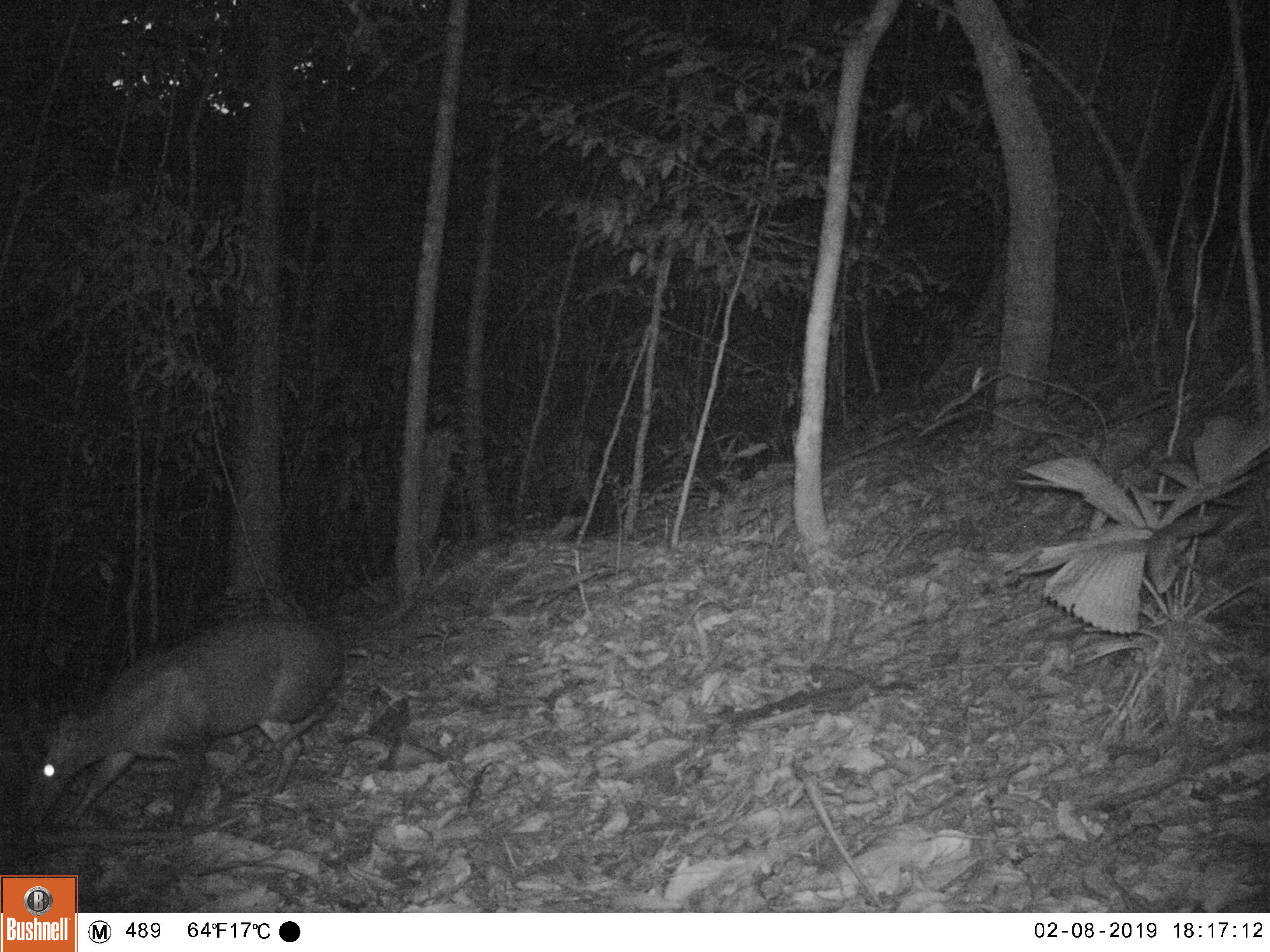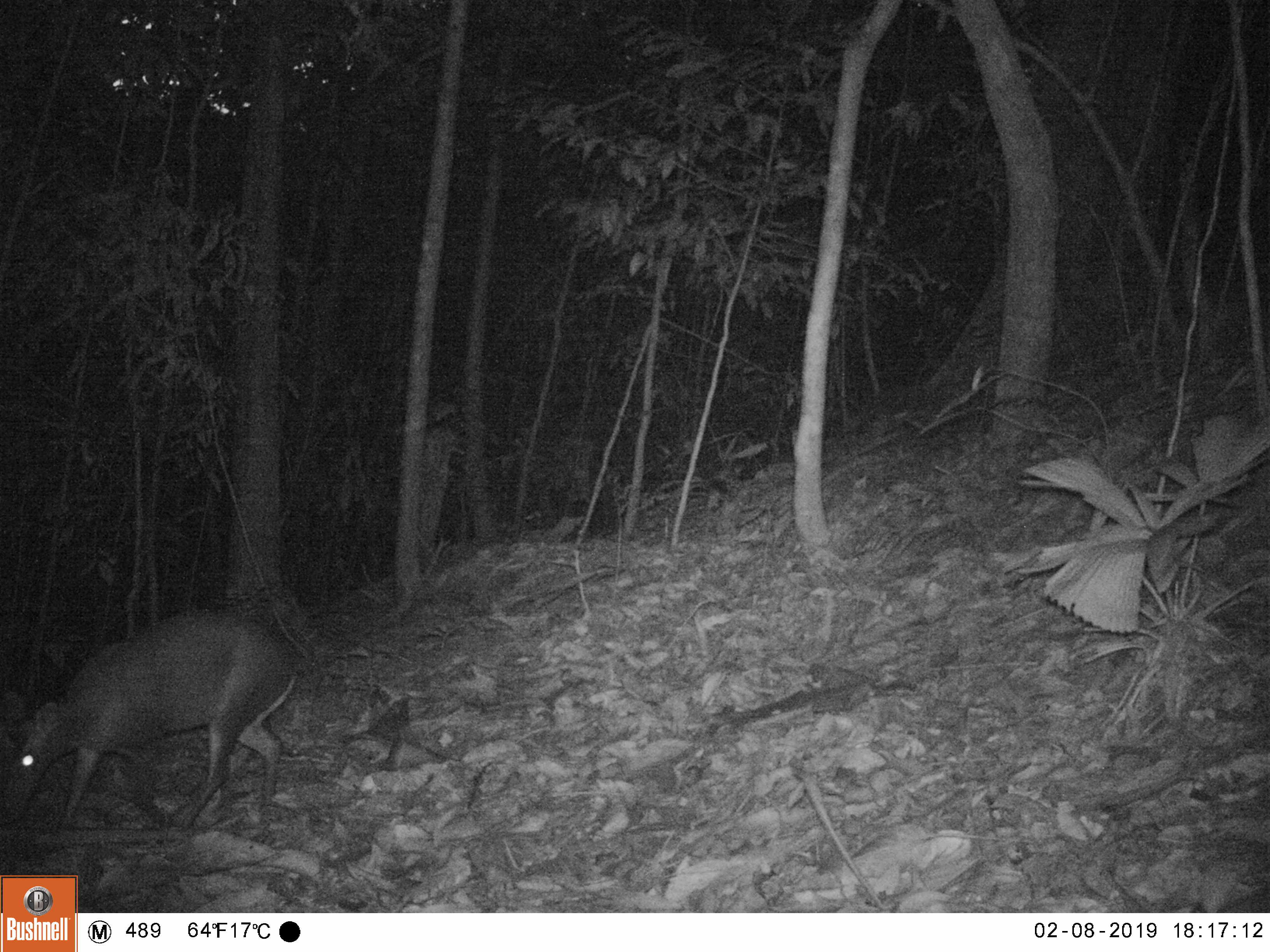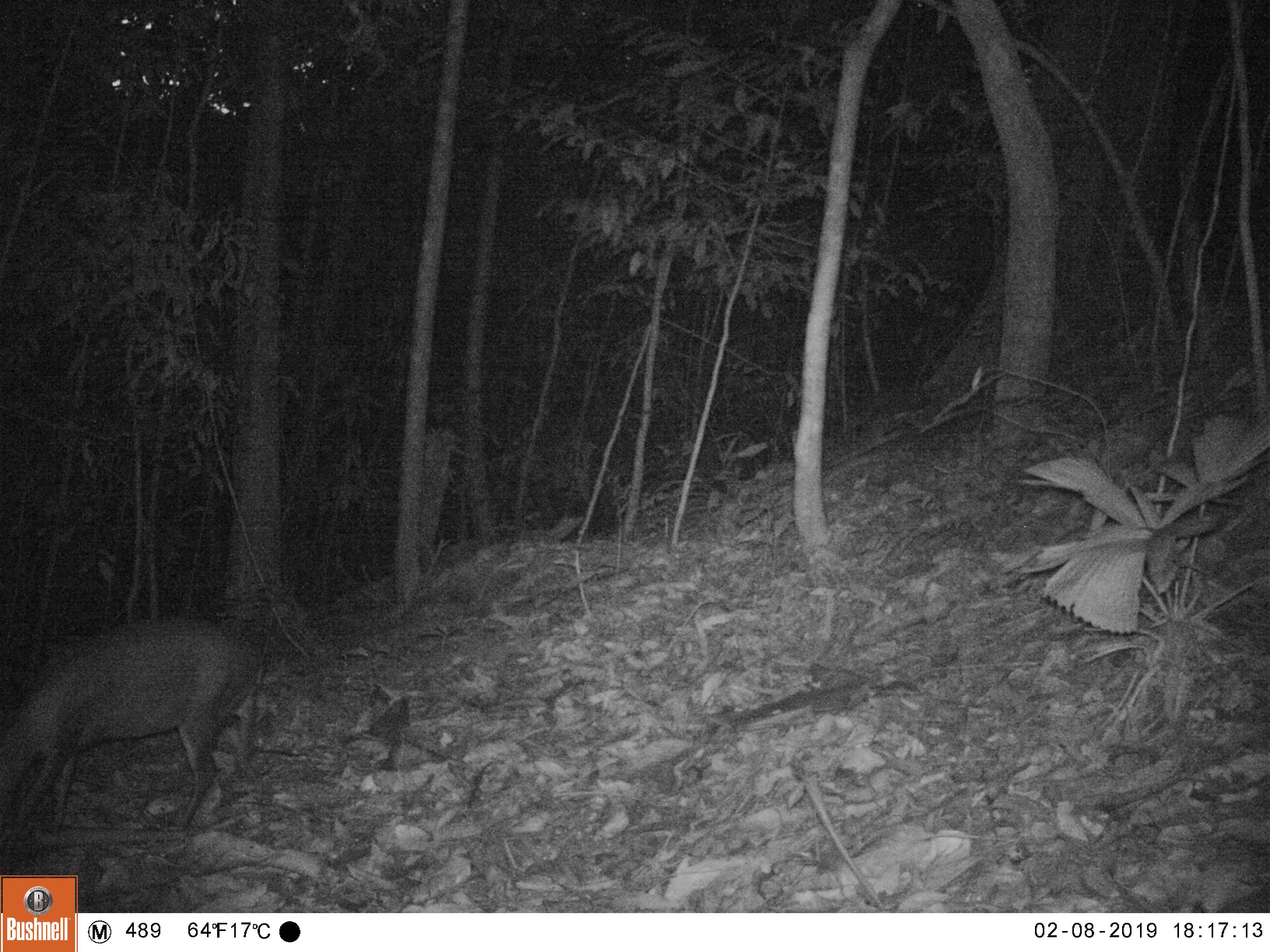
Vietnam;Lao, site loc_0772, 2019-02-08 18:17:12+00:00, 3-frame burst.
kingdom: Animalia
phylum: Chordata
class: Mammalia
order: Artiodactyla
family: Cervidae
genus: Muntiacus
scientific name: Muntiacus rooseveltorum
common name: roosevelt's muntjac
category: roosevelts muntjac group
Roosevelts muntjac group (roosevelt's muntjac) (Muntiacus rooseveltorum). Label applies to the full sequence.